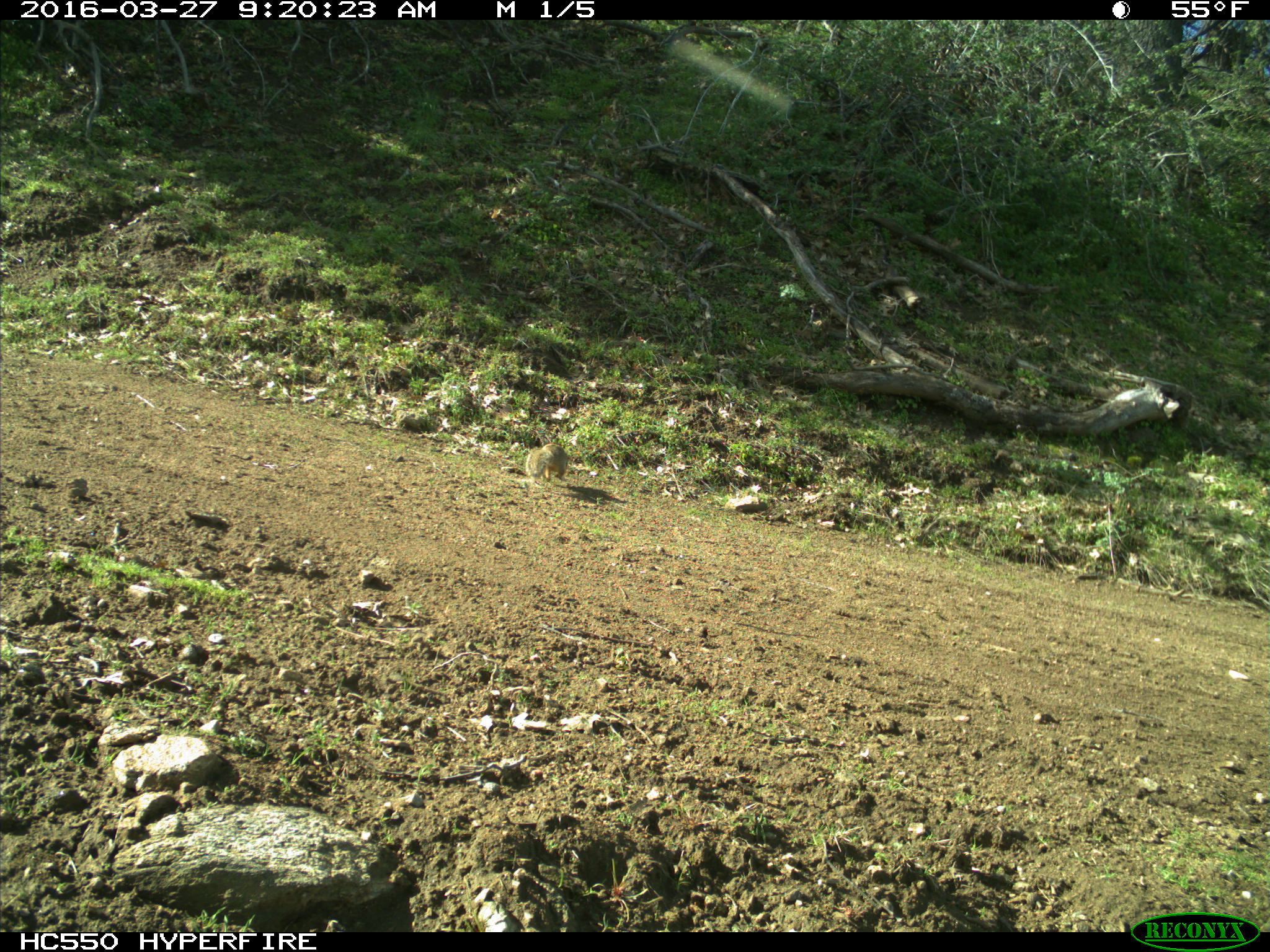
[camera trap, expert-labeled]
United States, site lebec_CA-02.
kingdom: Animalia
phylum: Chordata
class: Mammalia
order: Rodentia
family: Sciuridae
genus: Otospermophilus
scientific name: Otospermophilus beecheyi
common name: california ground squirrel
Otospermophilus beecheyi (california ground squirrel).